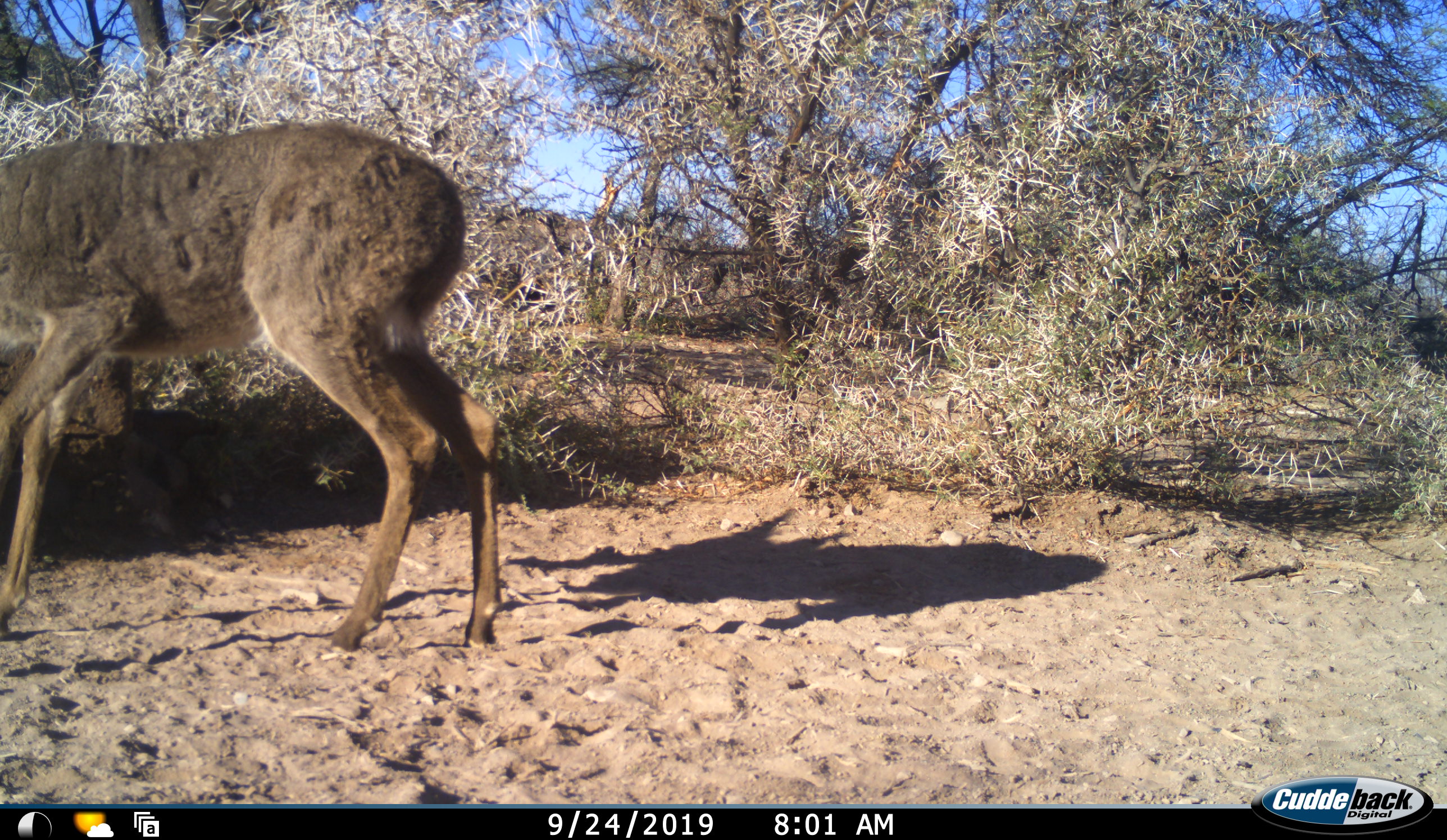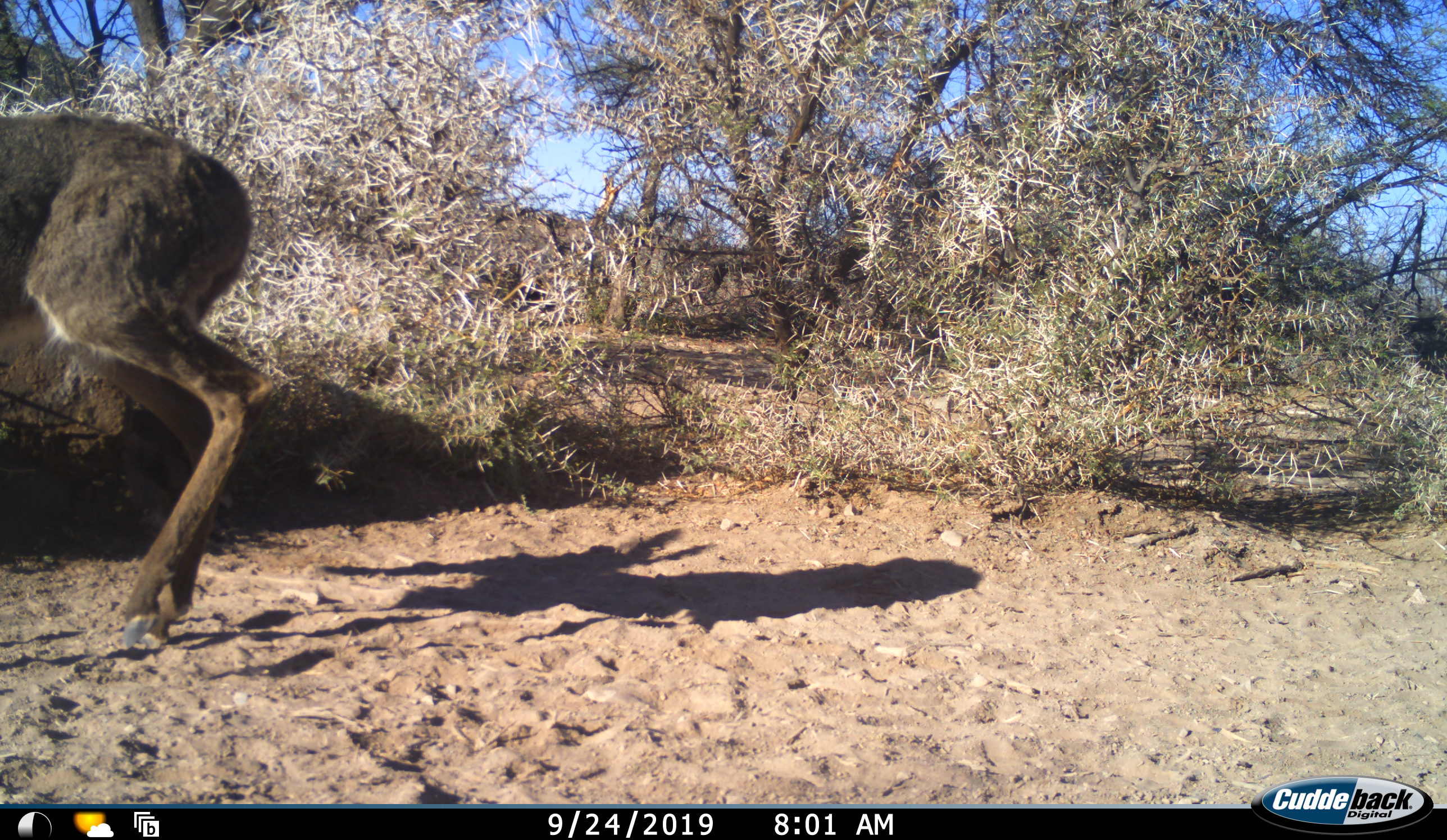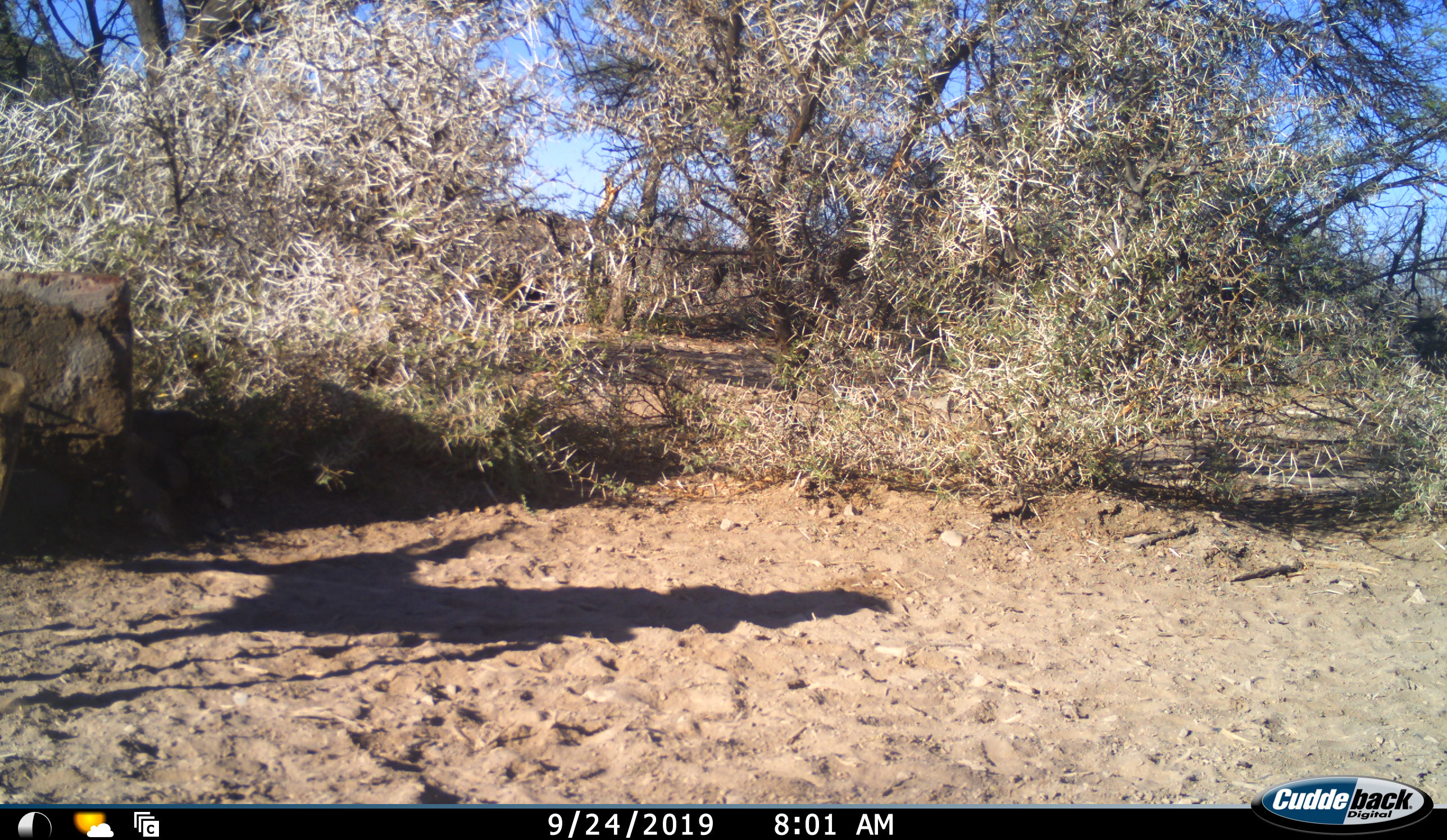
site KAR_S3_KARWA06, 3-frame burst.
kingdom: Animalia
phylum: Chordata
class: Mammalia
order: Artiodactyla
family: Bovidae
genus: Pelea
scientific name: Pelea capreolus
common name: grey rhebok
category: rhebokgrey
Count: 1.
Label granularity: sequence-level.